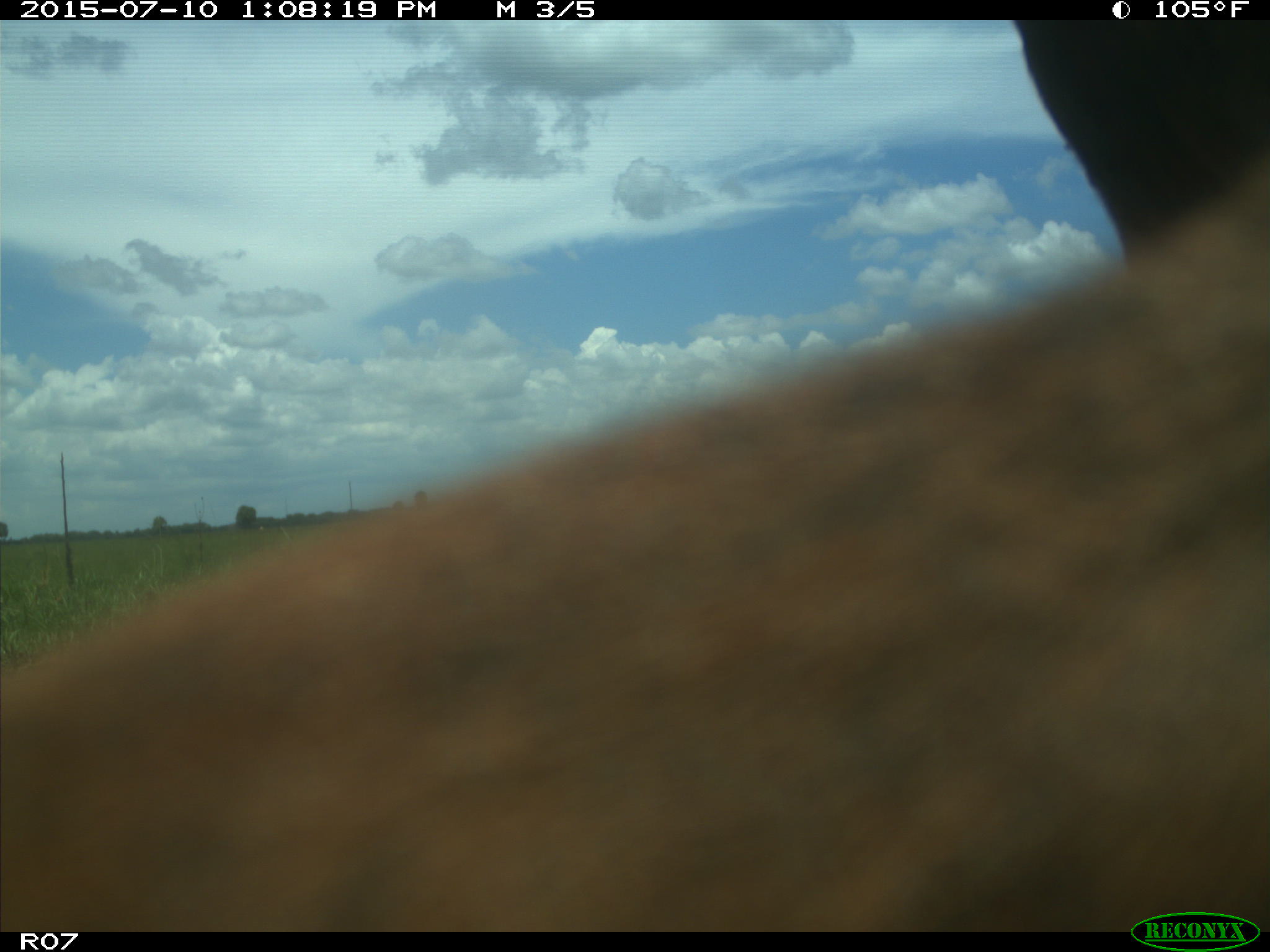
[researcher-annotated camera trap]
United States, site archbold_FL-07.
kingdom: Animalia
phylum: Chordata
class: Mammalia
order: Artiodactyla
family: Bovidae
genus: Bos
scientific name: Bos taurus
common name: domestic cow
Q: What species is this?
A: Bos taurus (domestic cow).